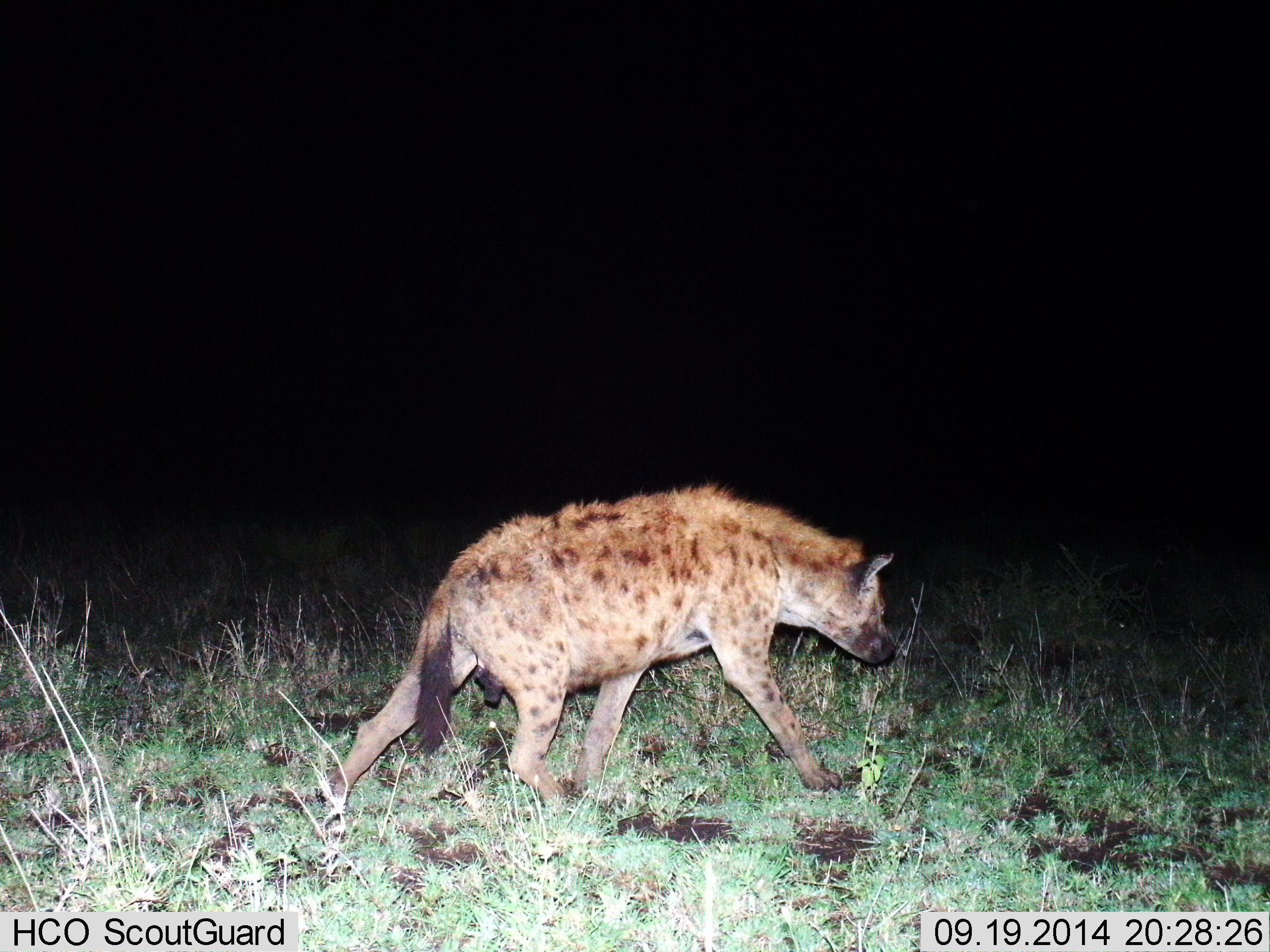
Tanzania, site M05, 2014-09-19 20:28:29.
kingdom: Animalia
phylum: Chordata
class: Mammalia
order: Carnivora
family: Hyaenidae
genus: Crocuta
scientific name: Crocuta crocuta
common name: spotted hyena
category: hyenaspotted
Hyenaspotted (spotted hyena) (Crocuta crocuta), count 1. Behavior (volunteer vote fractions): standing 0%, resting 0%, moving 100%, interacting 0%. Young present (vote fraction): 0%. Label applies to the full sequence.